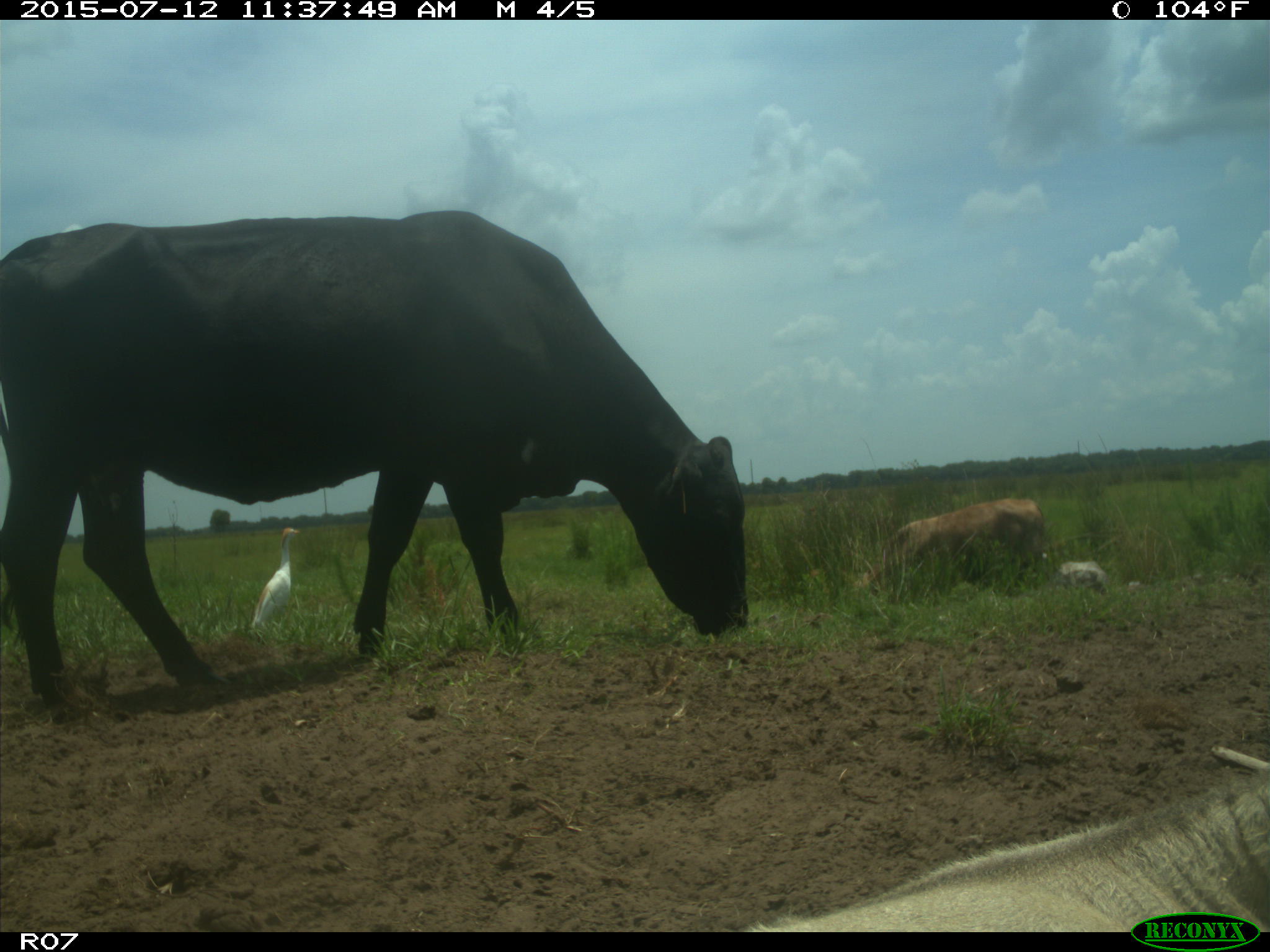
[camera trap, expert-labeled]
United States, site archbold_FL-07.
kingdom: Animalia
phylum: Chordata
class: Mammalia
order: Artiodactyla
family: Bovidae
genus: Bos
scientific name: Bos taurus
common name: domestic cow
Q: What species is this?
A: Bos taurus (domestic cow).